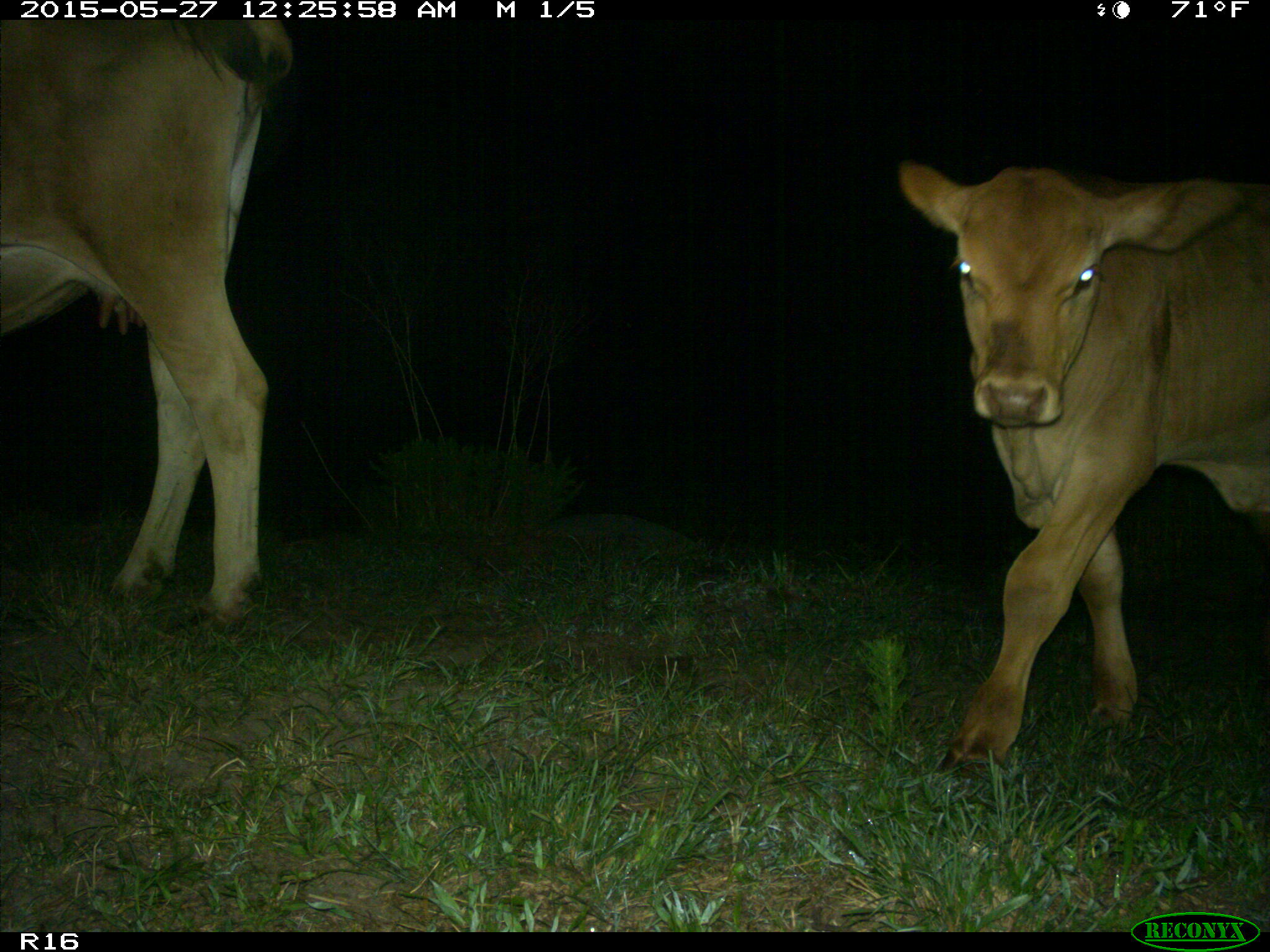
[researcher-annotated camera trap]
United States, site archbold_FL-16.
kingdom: Animalia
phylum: Chordata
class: Mammalia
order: Artiodactyla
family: Bovidae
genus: Bos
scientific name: Bos taurus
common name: domestic cow